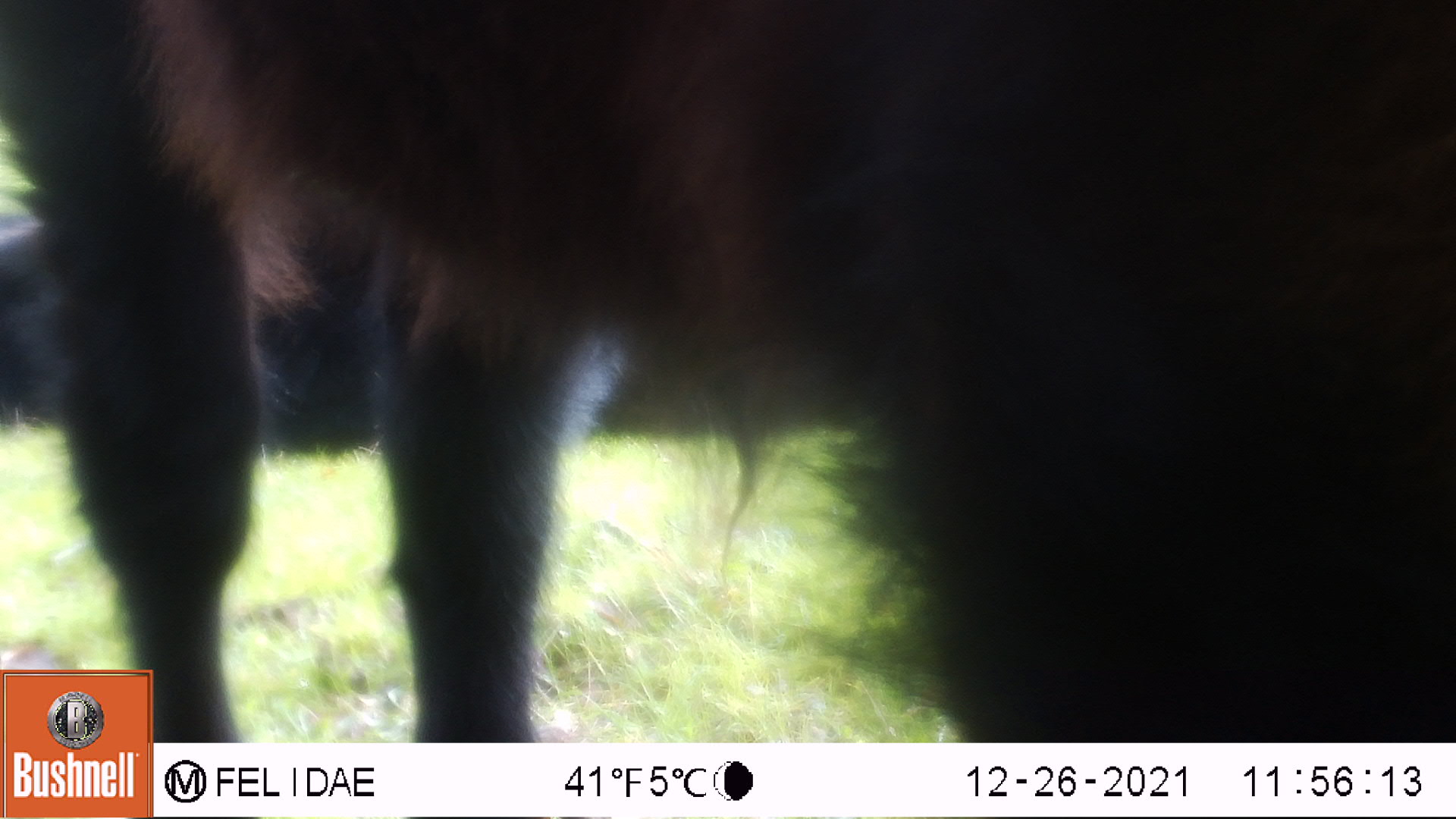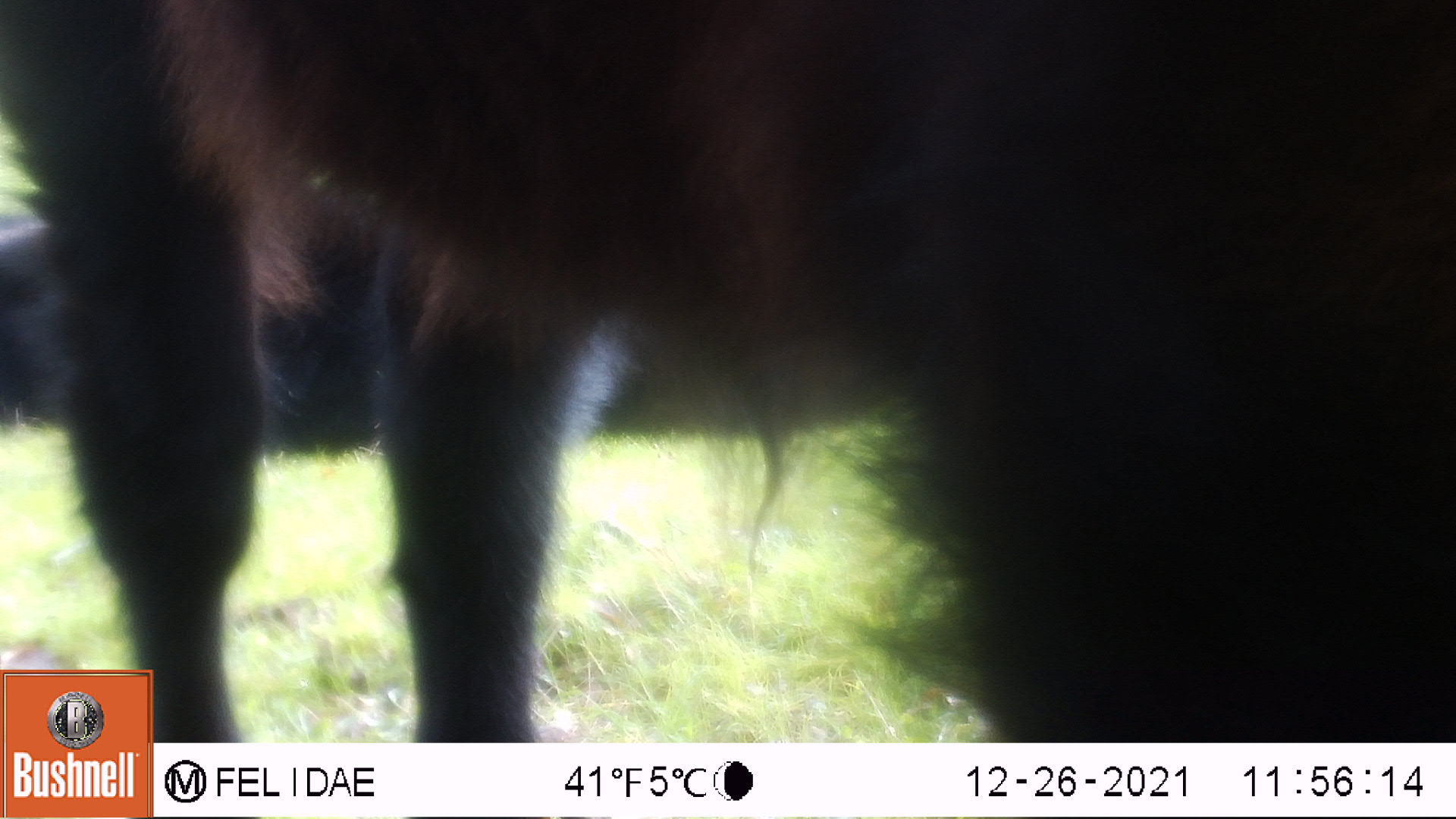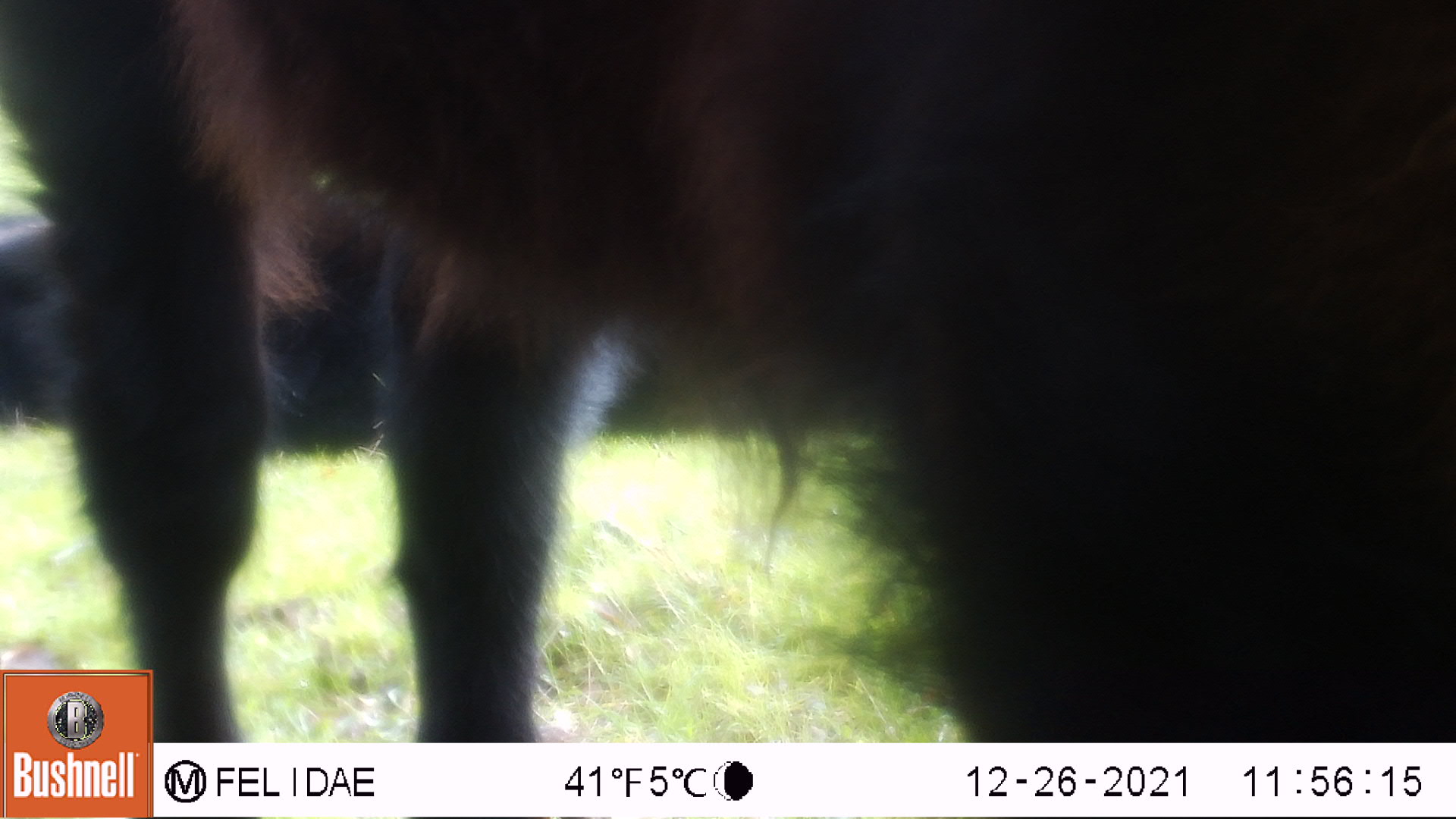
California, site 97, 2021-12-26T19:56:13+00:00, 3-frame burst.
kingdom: Animalia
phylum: Chordata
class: Mammalia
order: Artiodactyla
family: Bovidae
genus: Bos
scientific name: Bos taurus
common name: domestic cattle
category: cattle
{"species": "cattle (domestic cattle) (Bos taurus)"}